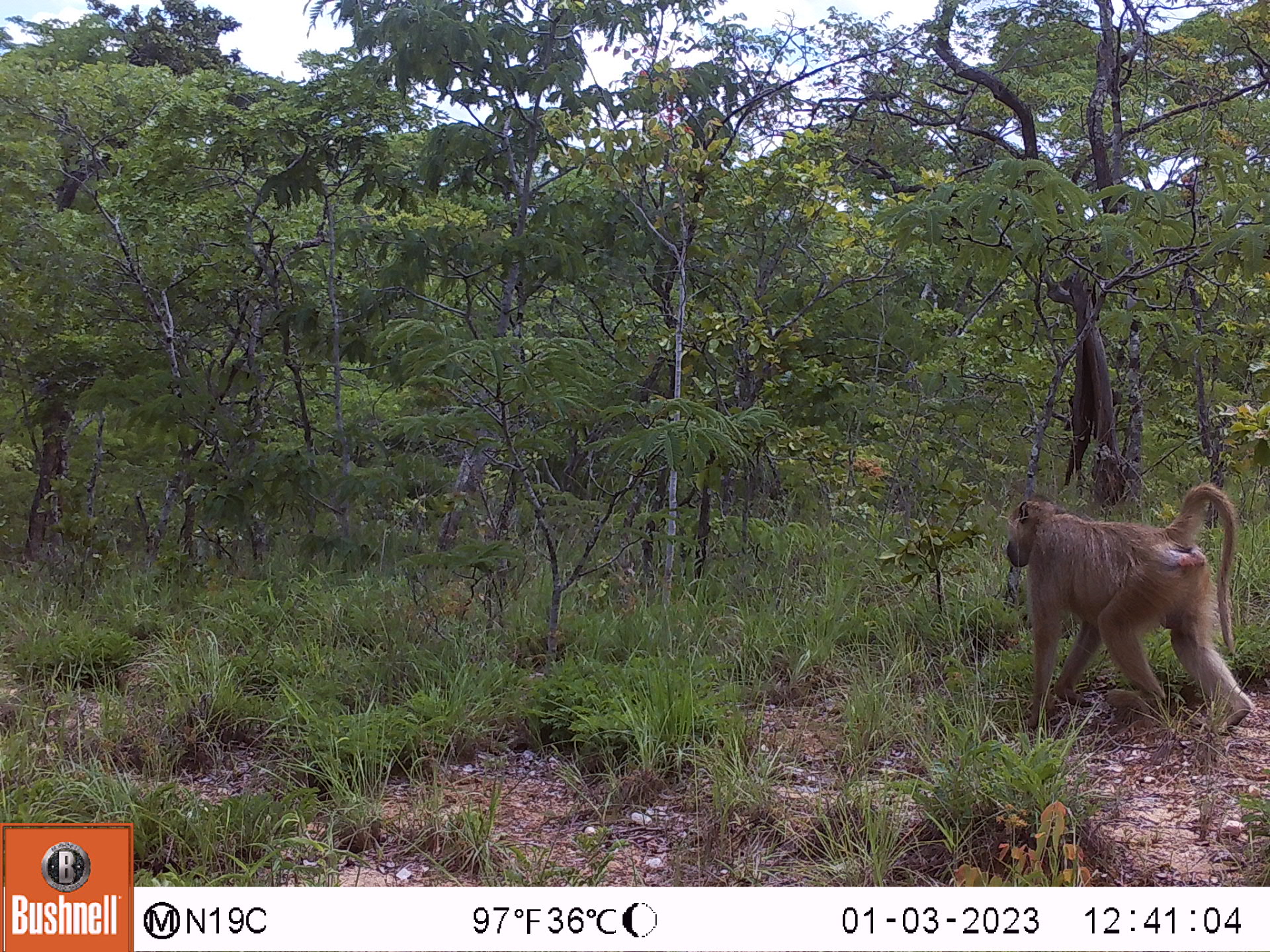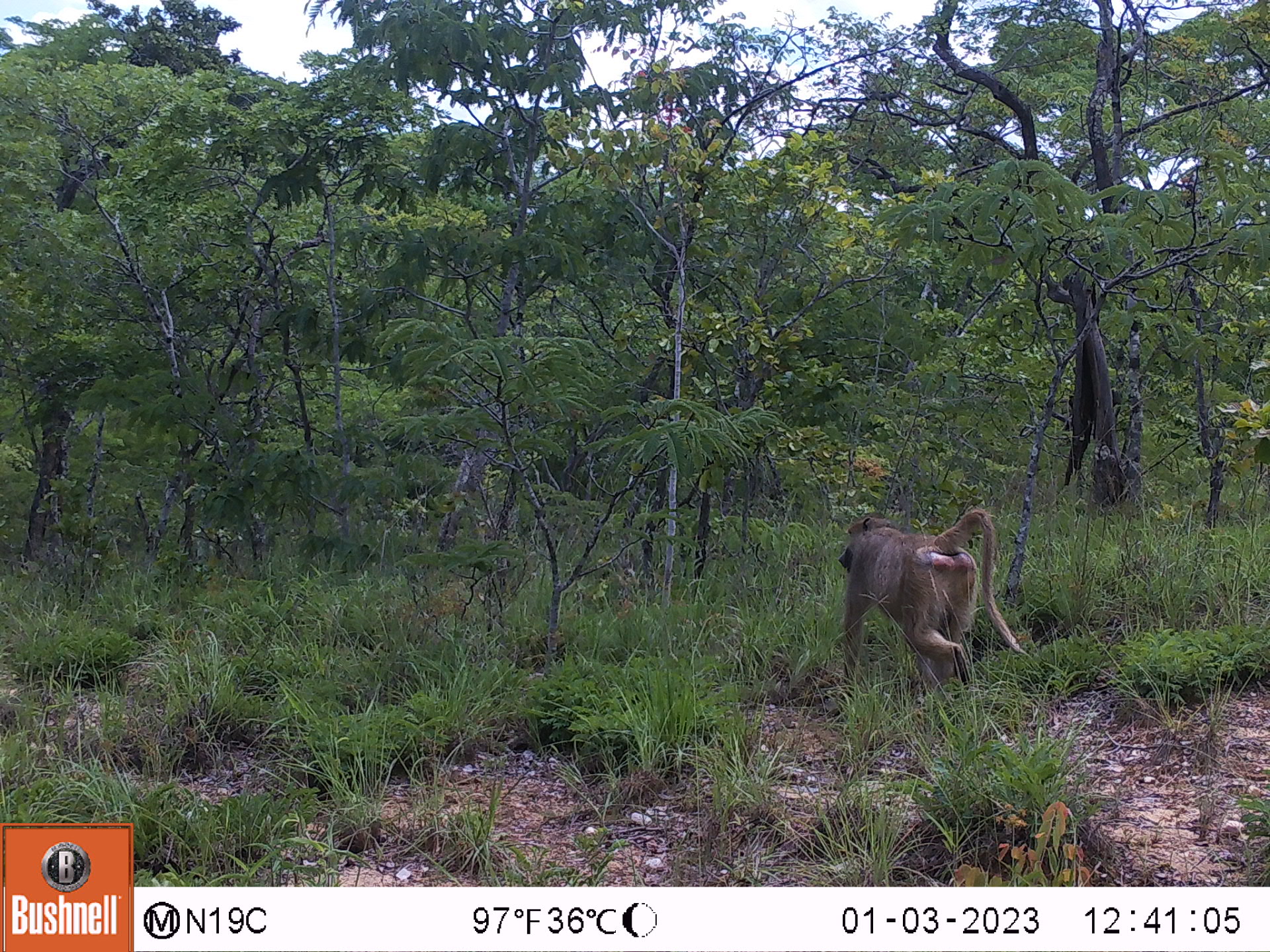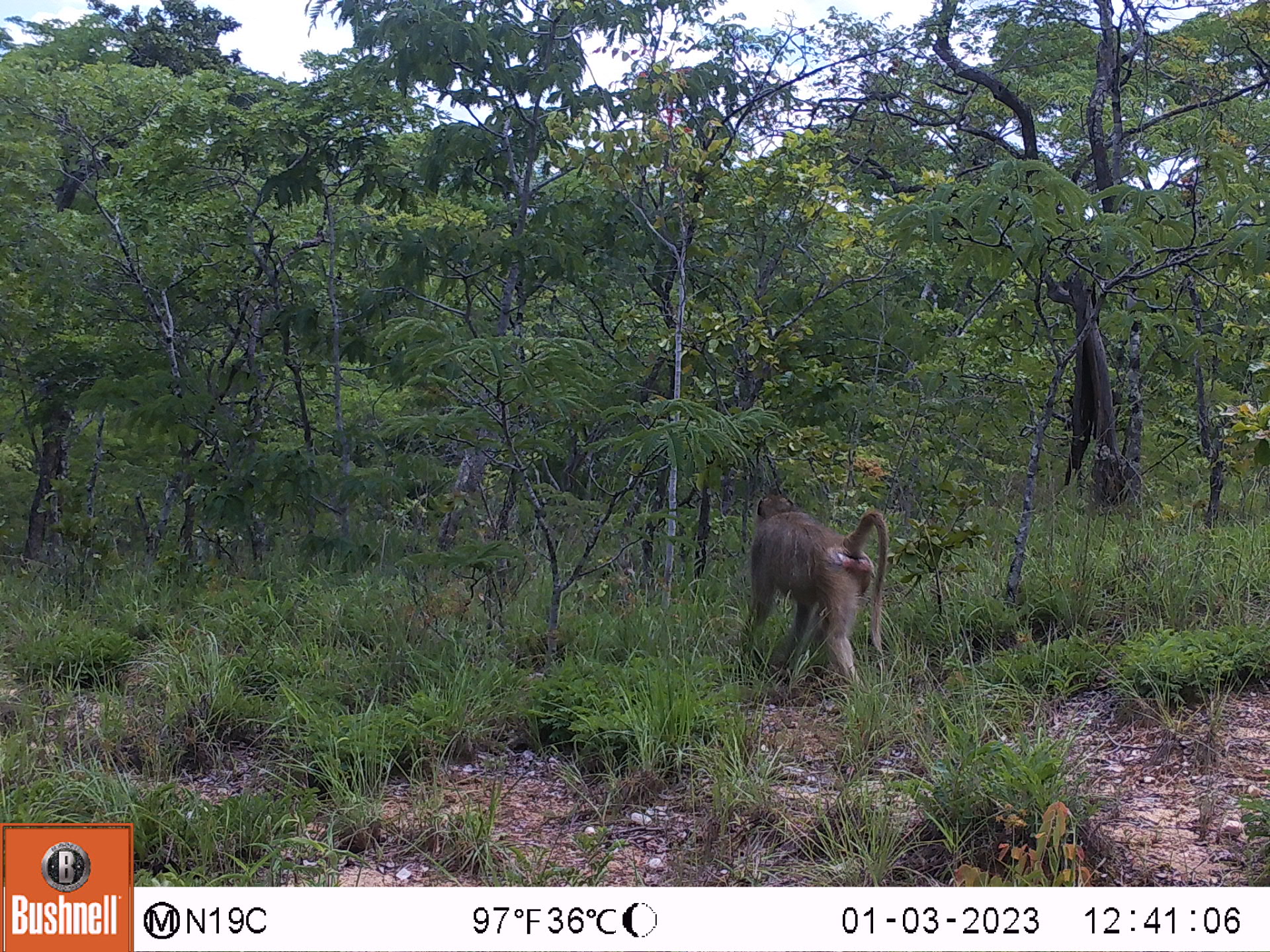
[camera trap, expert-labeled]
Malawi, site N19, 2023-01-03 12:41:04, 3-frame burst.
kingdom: Animalia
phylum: Chordata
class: Mammalia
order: Primates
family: Cercopithecidae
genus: Papio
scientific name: Papio cynocephalus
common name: yellow baboon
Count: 1.